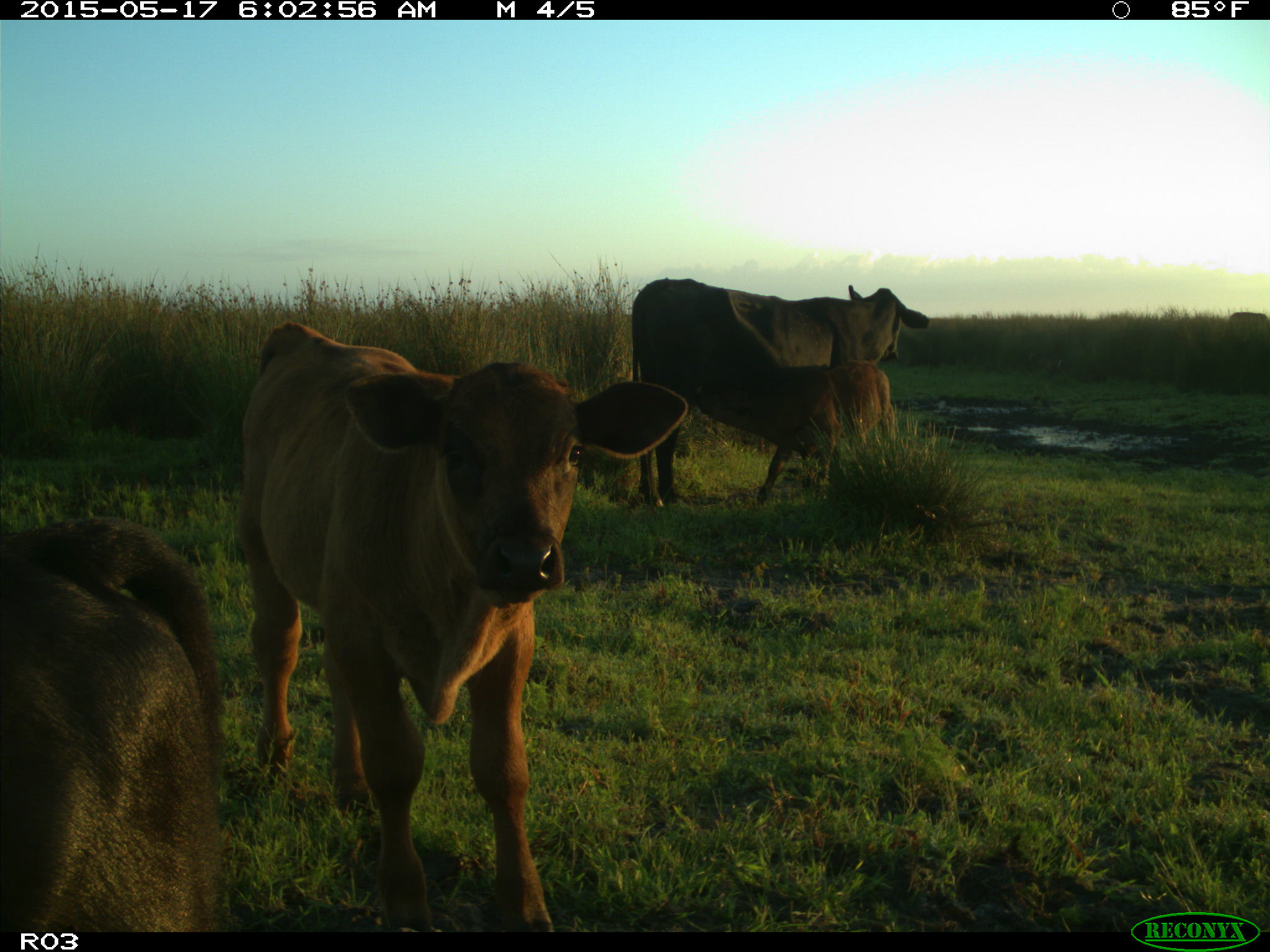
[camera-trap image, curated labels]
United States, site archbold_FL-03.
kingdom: Animalia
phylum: Chordata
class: Mammalia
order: Artiodactyla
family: Bovidae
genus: Bos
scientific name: Bos taurus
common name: domestic cow